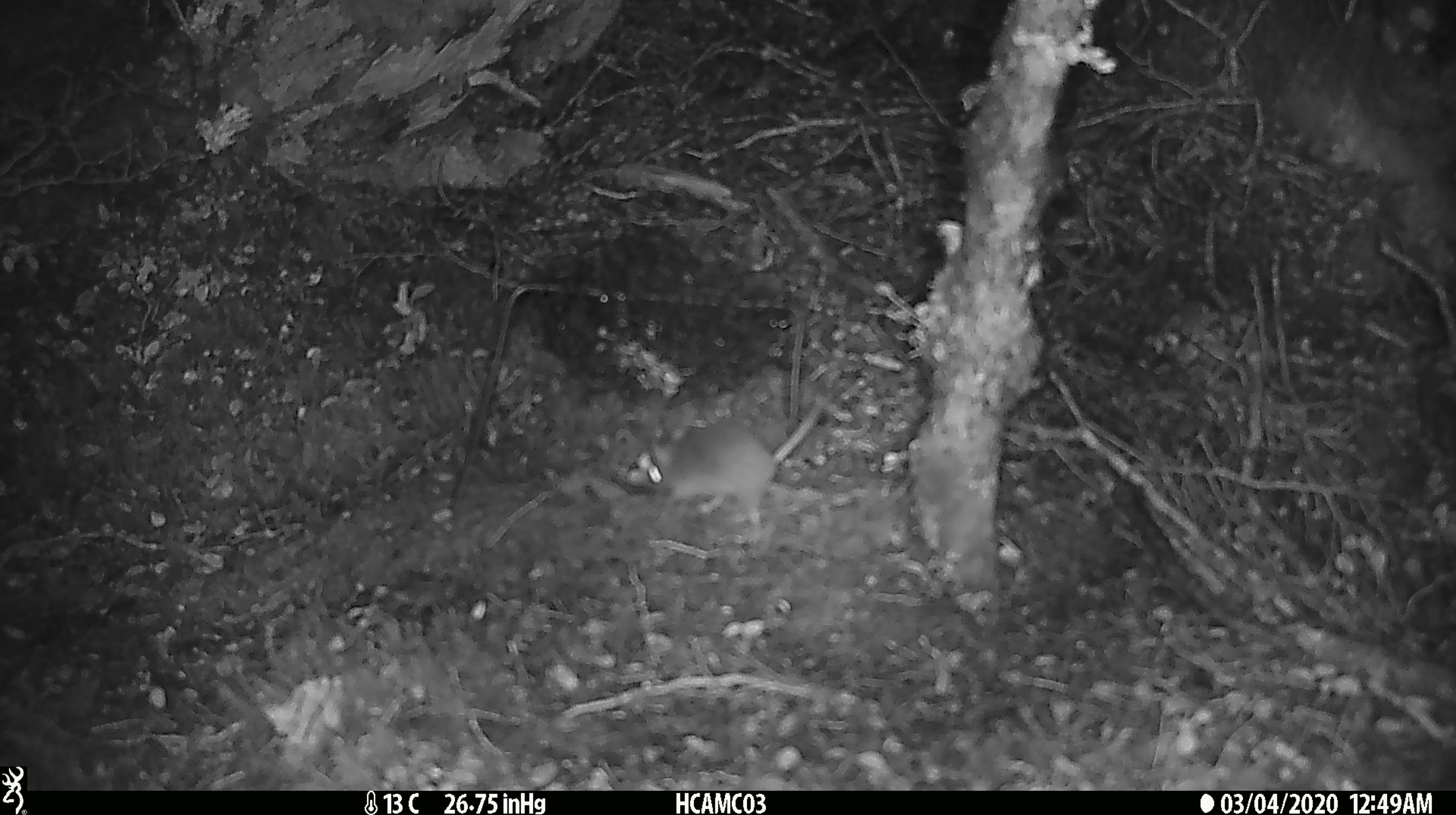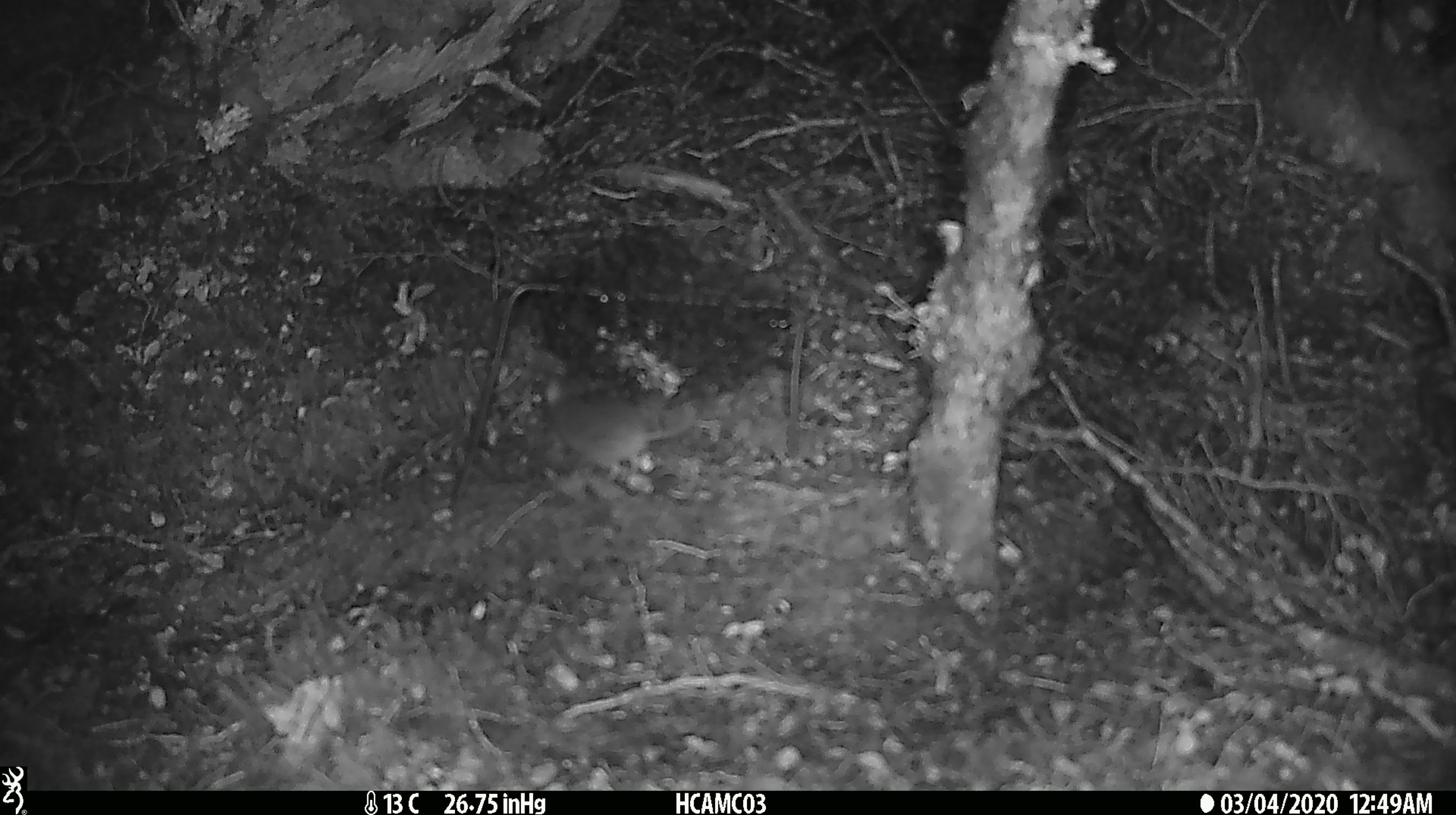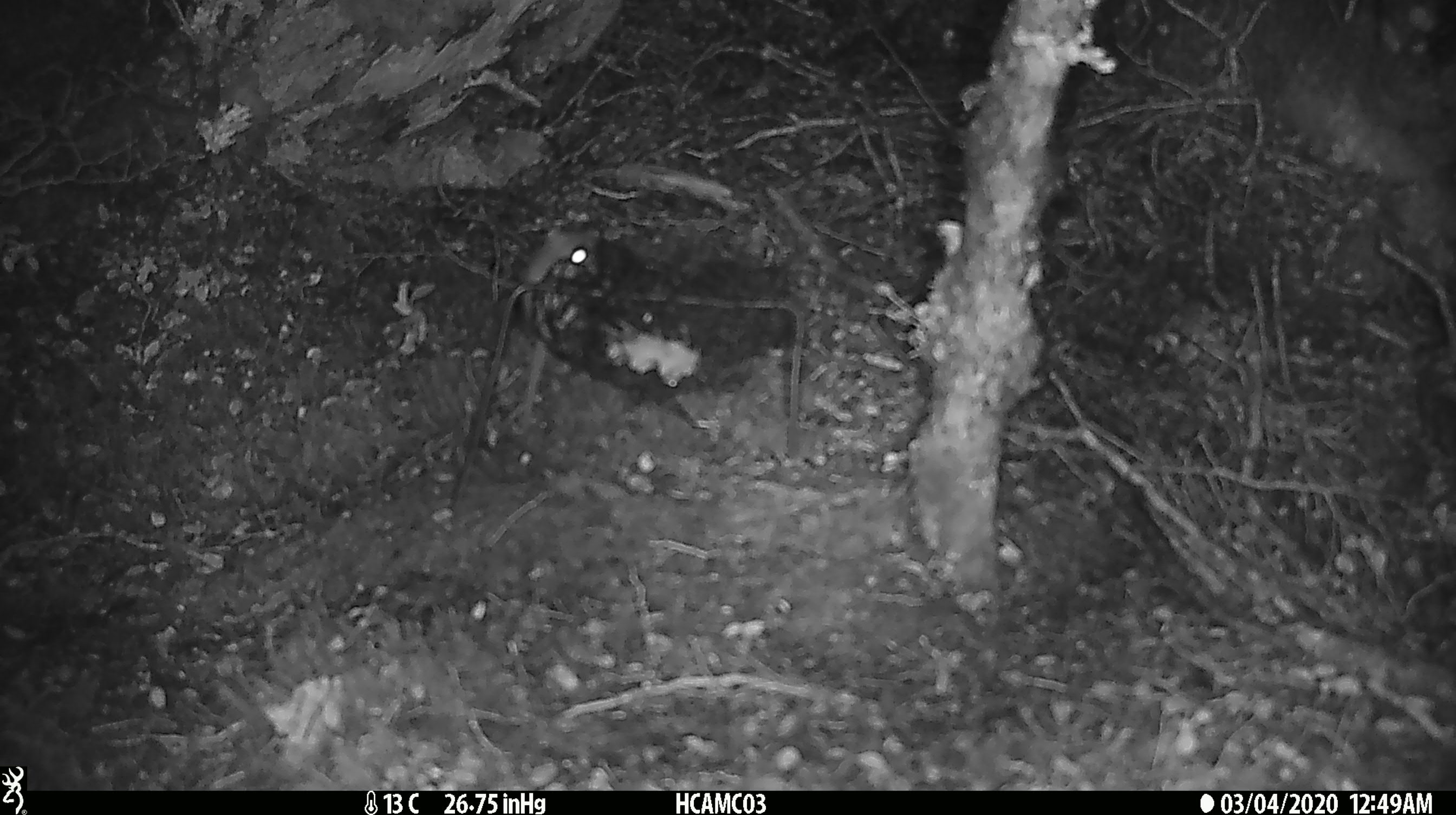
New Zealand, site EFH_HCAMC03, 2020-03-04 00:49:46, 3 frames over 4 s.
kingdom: Animalia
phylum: Chordata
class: Mammalia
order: Rodentia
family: Muridae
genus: Mus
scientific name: Mus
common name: mouse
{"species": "mouse (Mus)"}